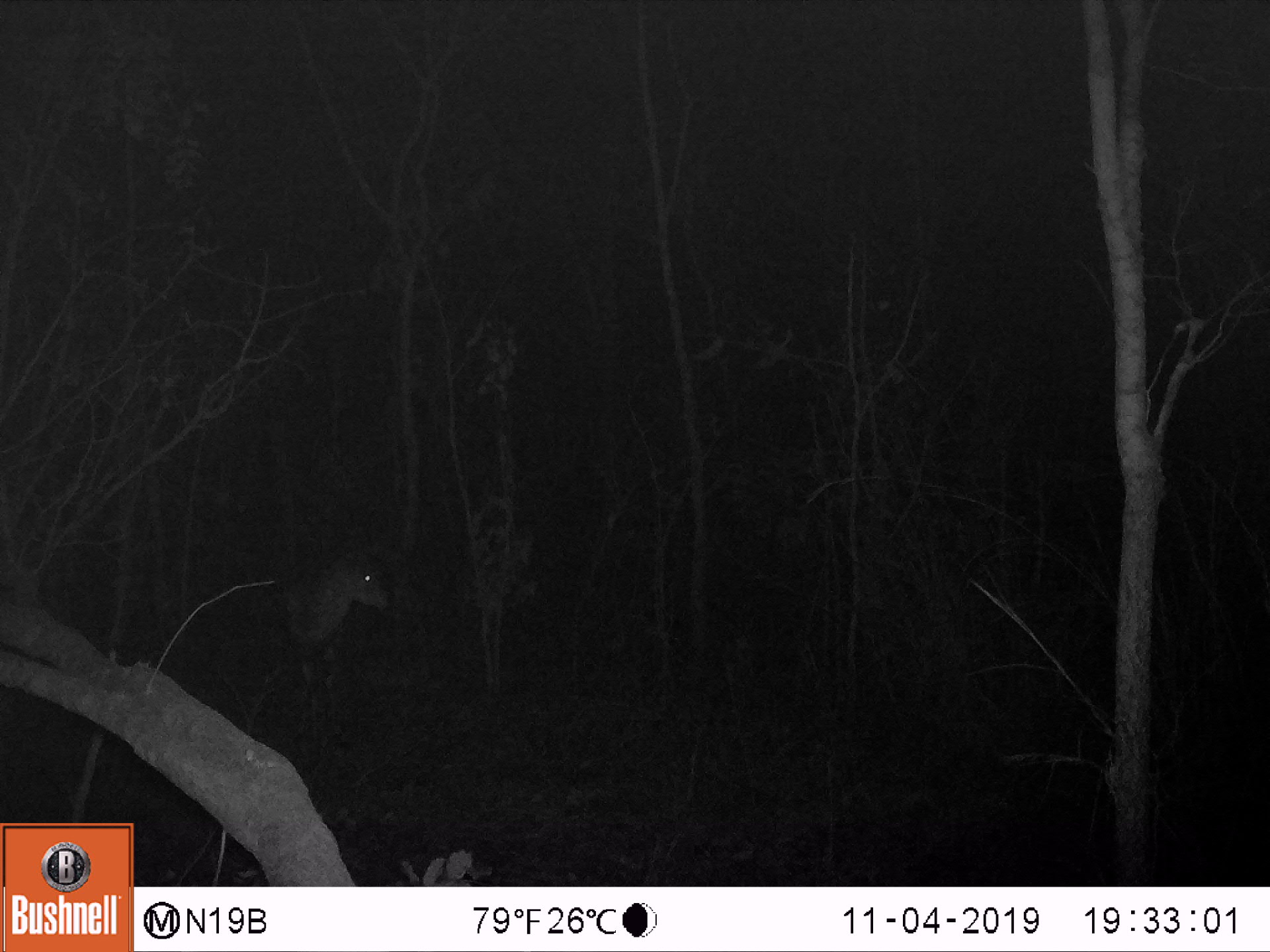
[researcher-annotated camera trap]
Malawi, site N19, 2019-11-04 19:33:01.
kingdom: Animalia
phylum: Chordata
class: Mammalia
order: Artiodactyla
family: Bovidae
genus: Tragelaphus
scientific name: Tragelaphus sylvaticus sylvaticus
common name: cape bushbuck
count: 1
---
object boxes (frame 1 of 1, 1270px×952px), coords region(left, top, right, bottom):
cape bushbuck: region(262, 527, 395, 711)